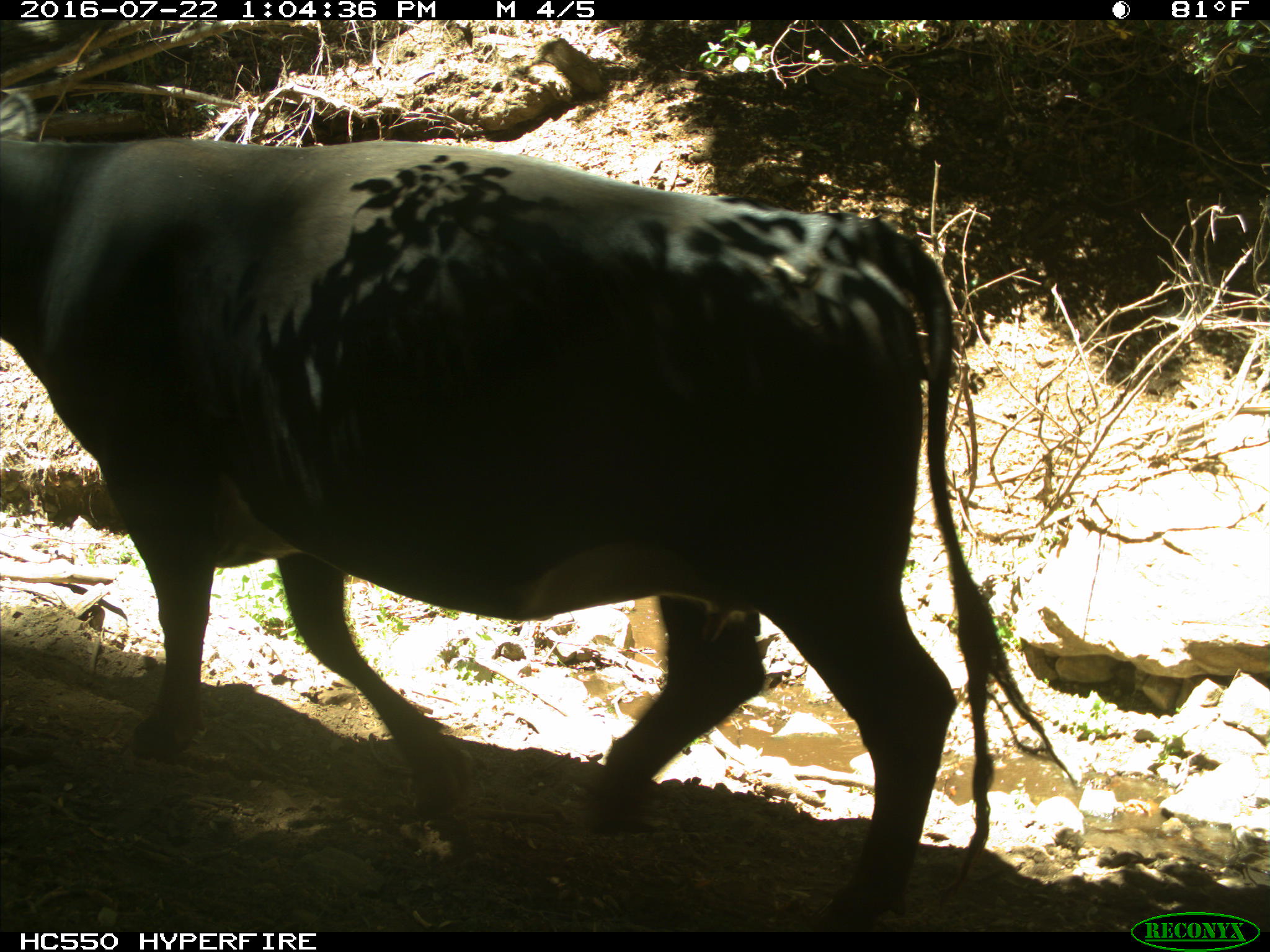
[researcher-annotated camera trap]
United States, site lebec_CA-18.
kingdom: Animalia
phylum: Chordata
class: Mammalia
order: Artiodactyla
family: Bovidae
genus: Bos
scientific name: Bos taurus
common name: domestic cow